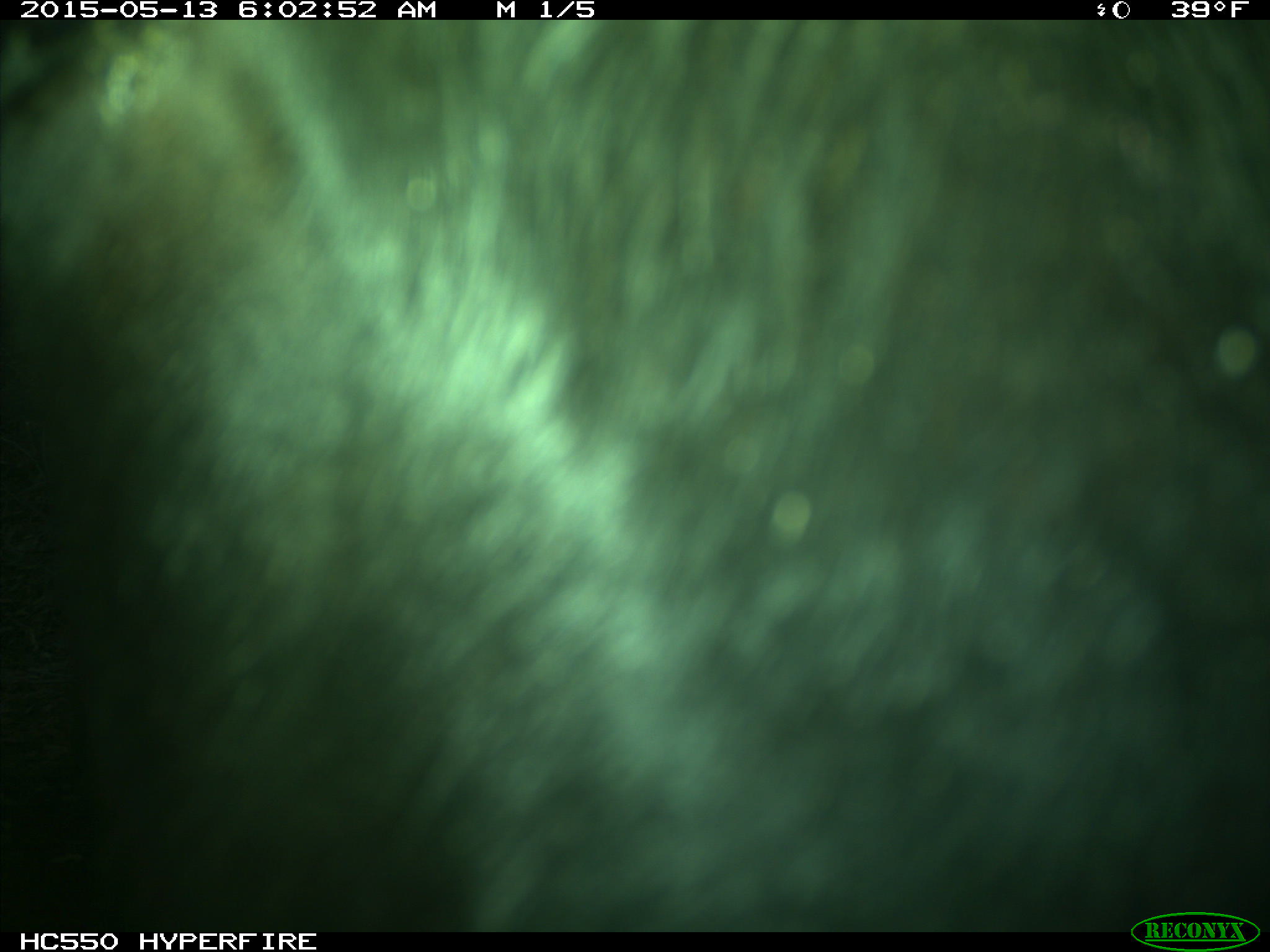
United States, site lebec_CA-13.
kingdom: Animalia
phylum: Chordata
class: Mammalia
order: Artiodactyla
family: Bovidae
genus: Bos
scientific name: Bos taurus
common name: domestic cow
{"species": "Bos taurus (domestic cow)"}